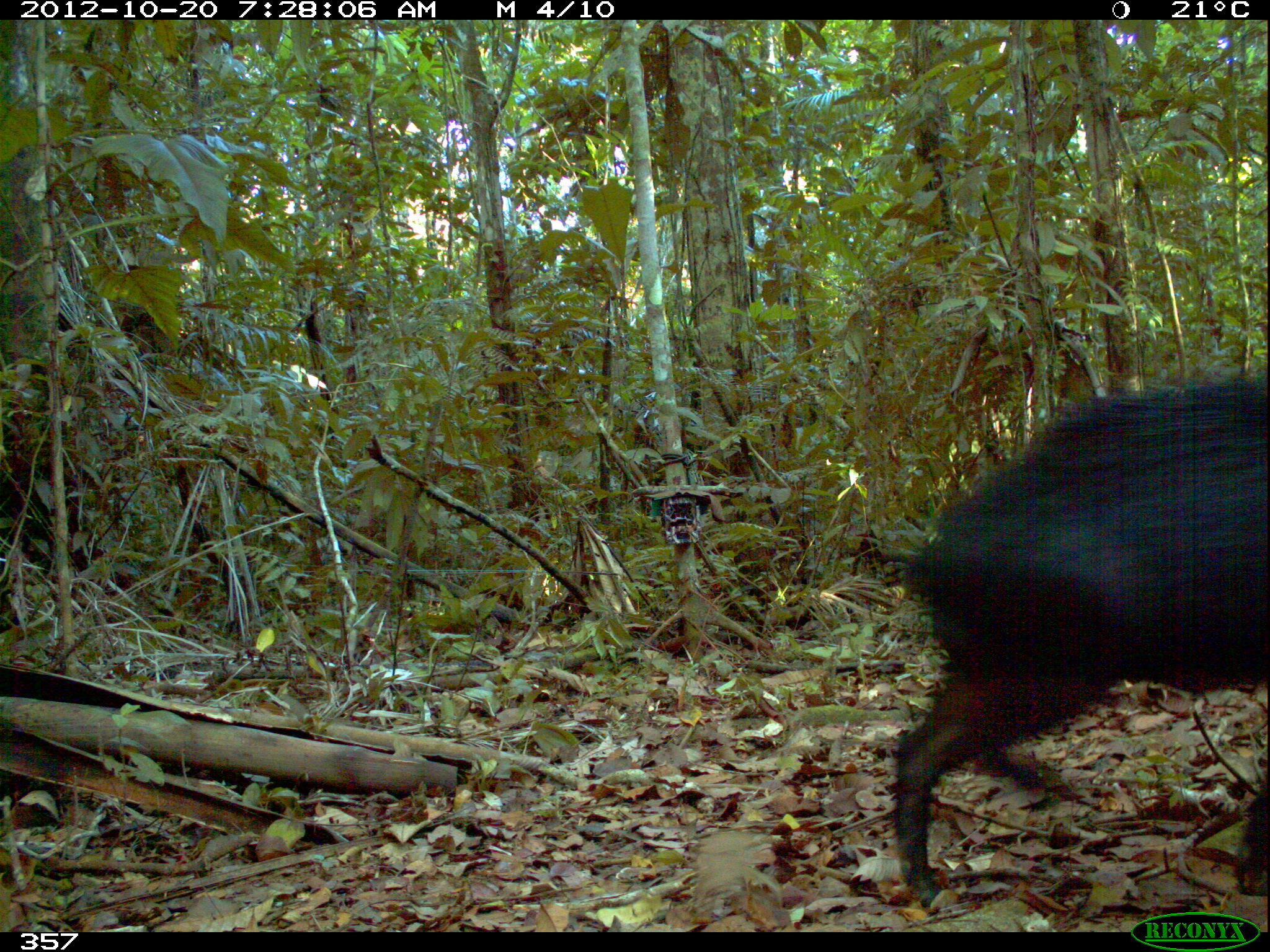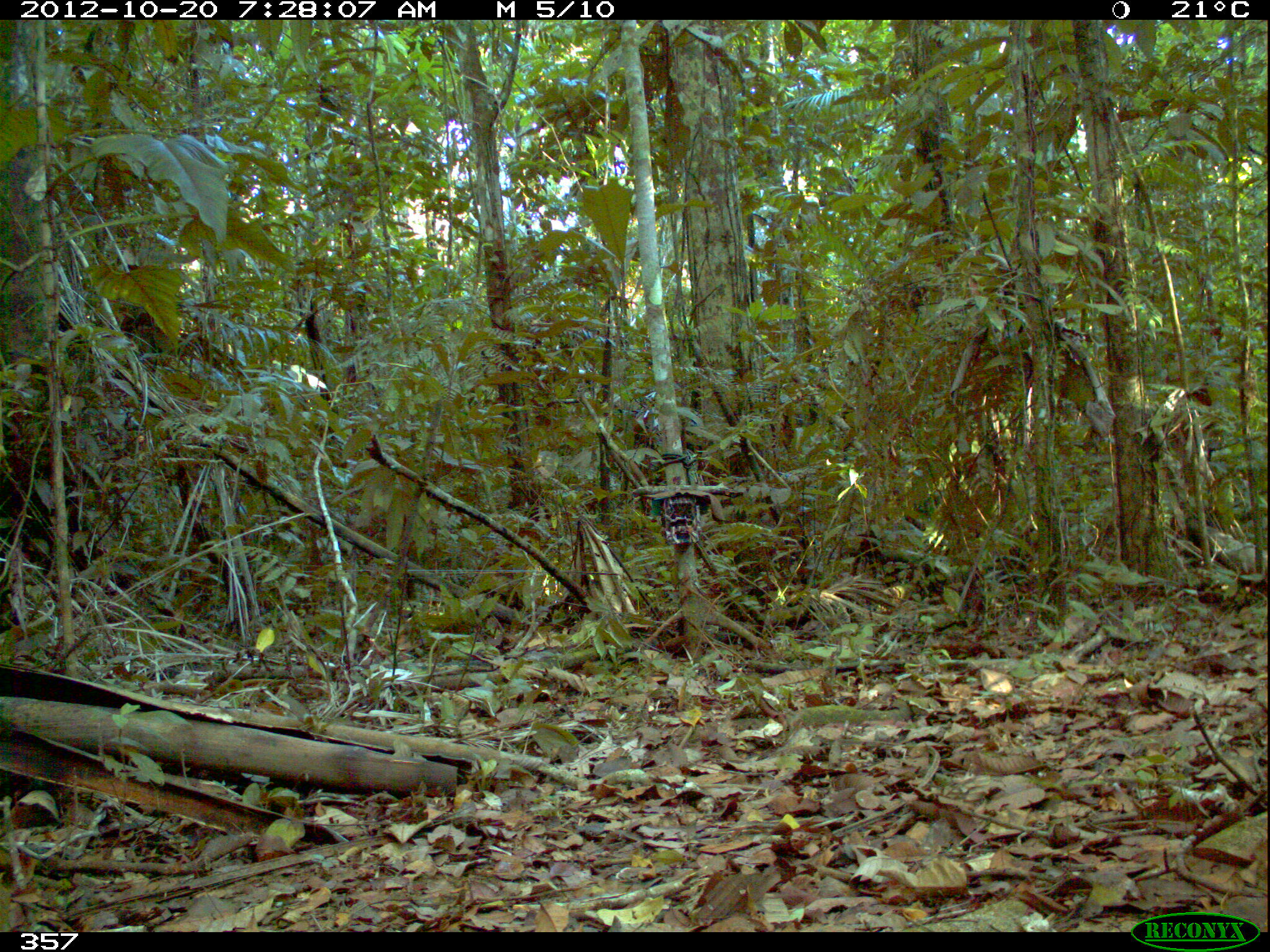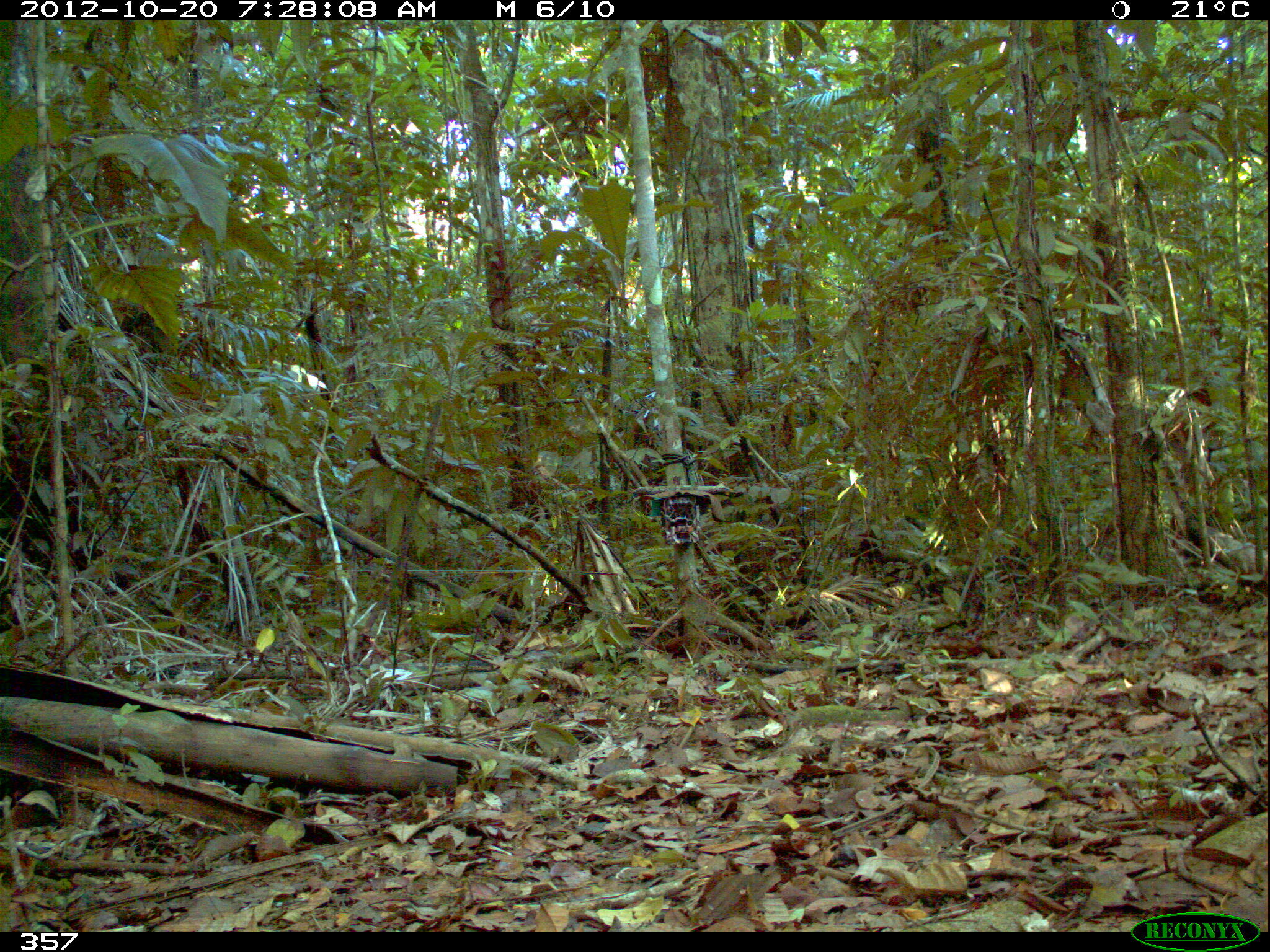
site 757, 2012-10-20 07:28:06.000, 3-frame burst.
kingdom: Animalia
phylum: Chordata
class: Mammalia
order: Artiodactyla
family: Tayassuidae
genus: Tayassu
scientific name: Tayassu pecari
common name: white-lipped peccary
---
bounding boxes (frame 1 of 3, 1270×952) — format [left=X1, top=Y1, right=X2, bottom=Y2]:
tayassu pecari: [left=888, top=376, right=1267, bottom=904]